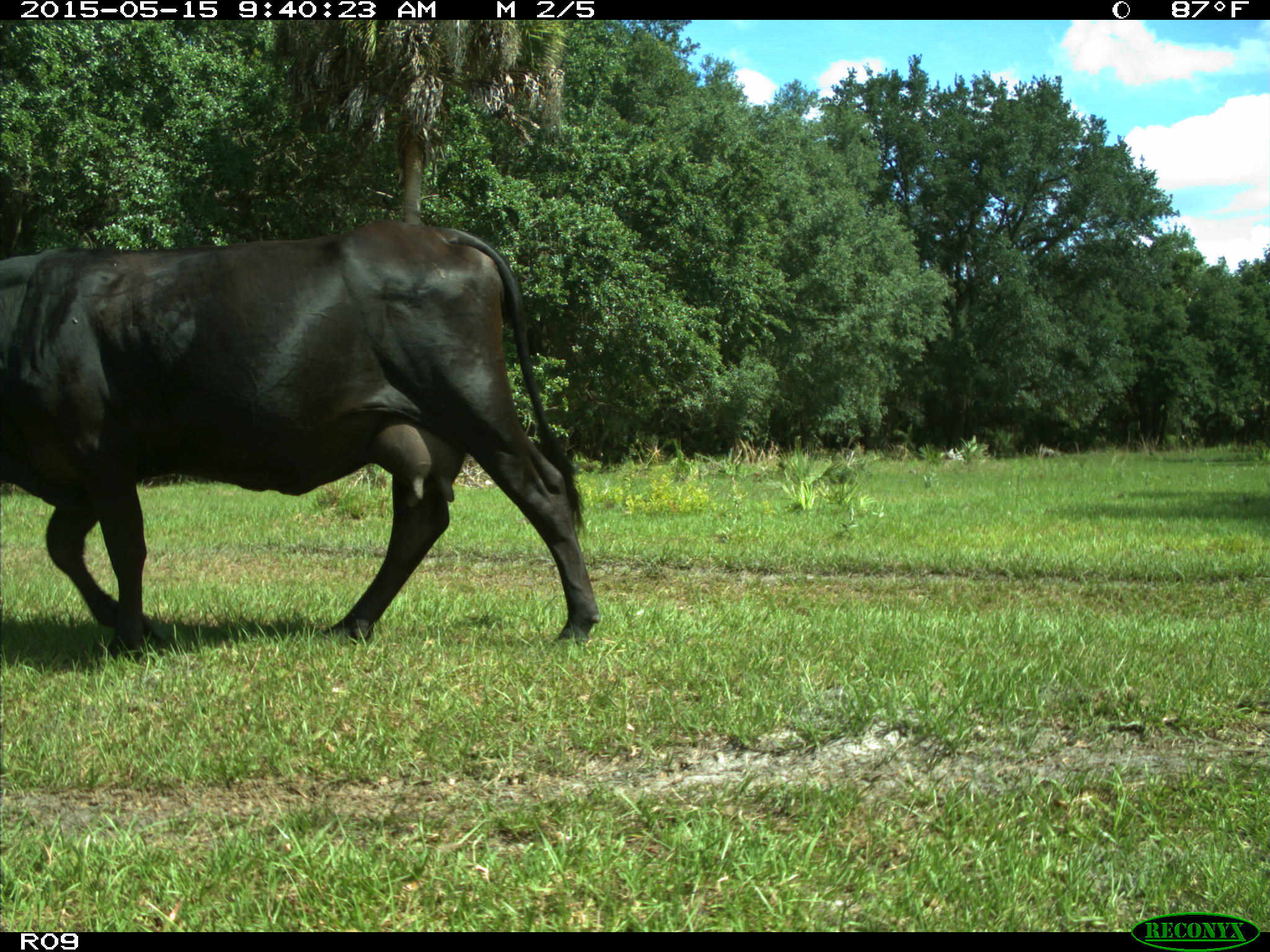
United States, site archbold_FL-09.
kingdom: Animalia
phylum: Chordata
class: Mammalia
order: Artiodactyla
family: Bovidae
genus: Bos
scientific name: Bos taurus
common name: domestic cow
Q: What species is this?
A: Bos taurus (domestic cow).